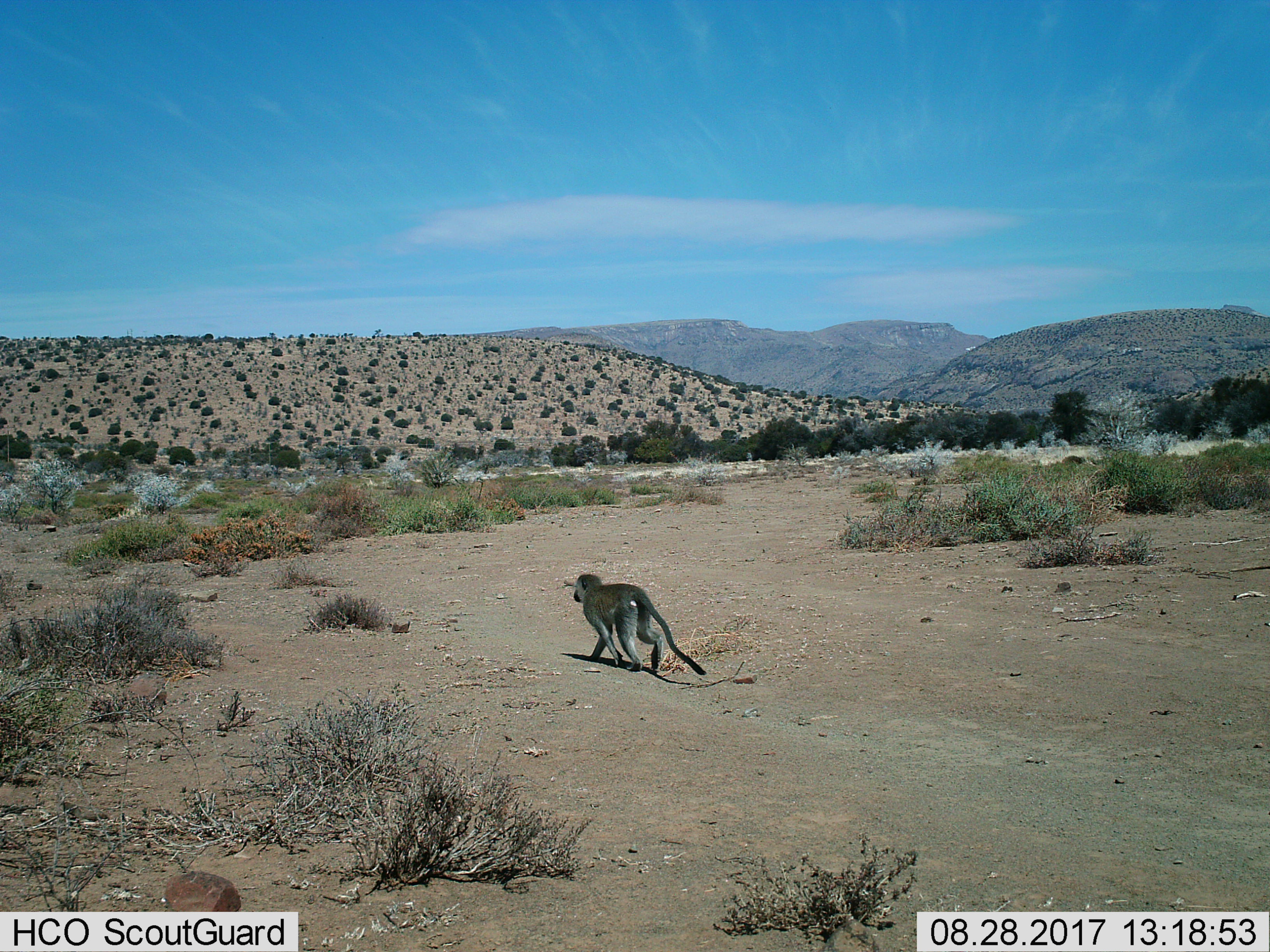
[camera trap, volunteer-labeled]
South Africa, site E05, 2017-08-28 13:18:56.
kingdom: Animalia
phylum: Chordata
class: Mammalia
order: Primates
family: Cercopithecidae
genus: Chlorocebus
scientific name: Chlorocebus pygerythrus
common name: vervet monkey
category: monkeyvervet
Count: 1.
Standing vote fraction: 0%.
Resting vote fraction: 0%.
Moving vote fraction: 100%.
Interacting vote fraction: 0%.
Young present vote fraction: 0%.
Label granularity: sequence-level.